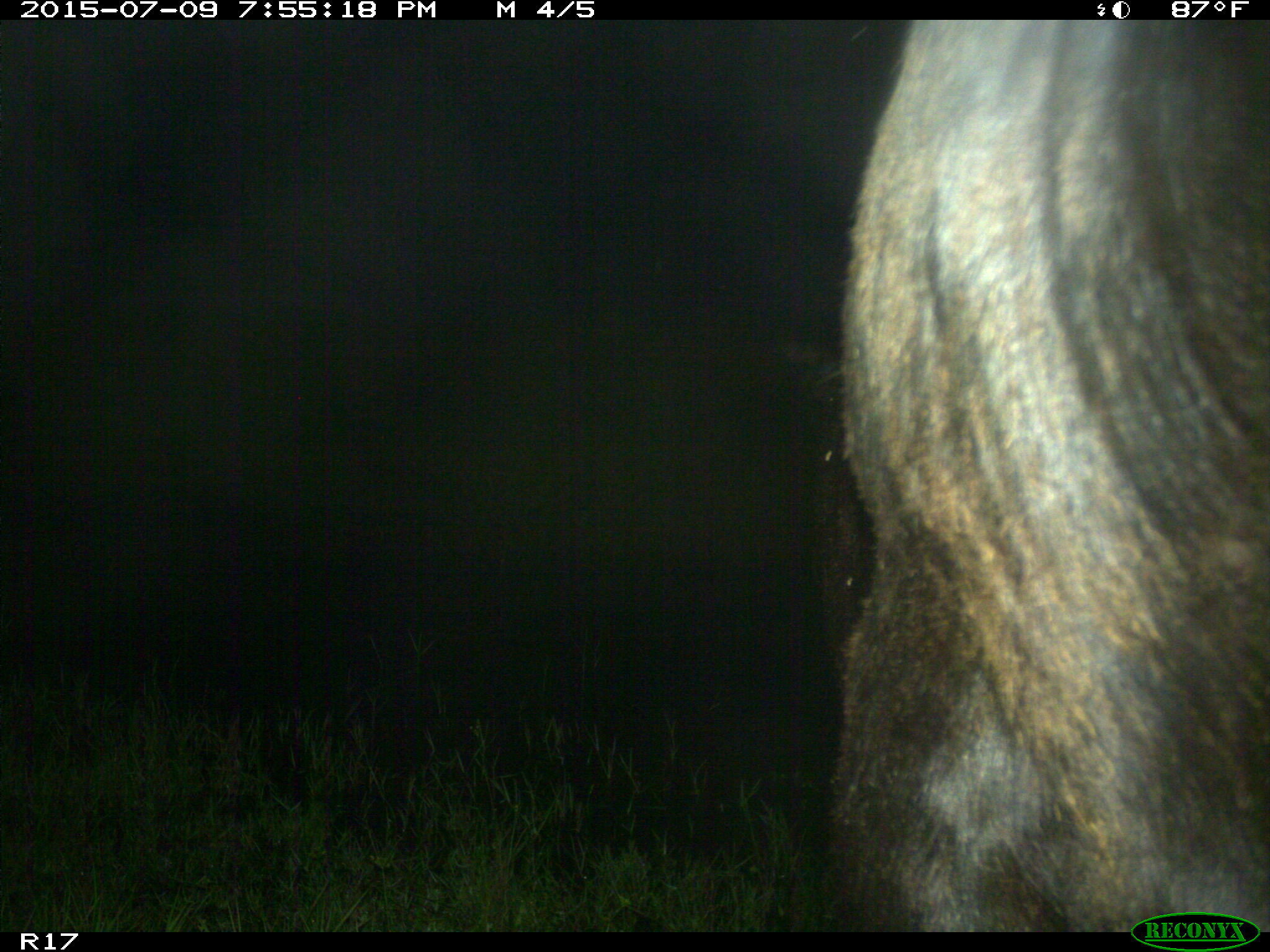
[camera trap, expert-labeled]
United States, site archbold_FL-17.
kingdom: Animalia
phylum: Chordata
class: Mammalia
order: Artiodactyla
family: Bovidae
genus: Bos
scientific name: Bos taurus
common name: domestic cow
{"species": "Bos taurus (domestic cow)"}